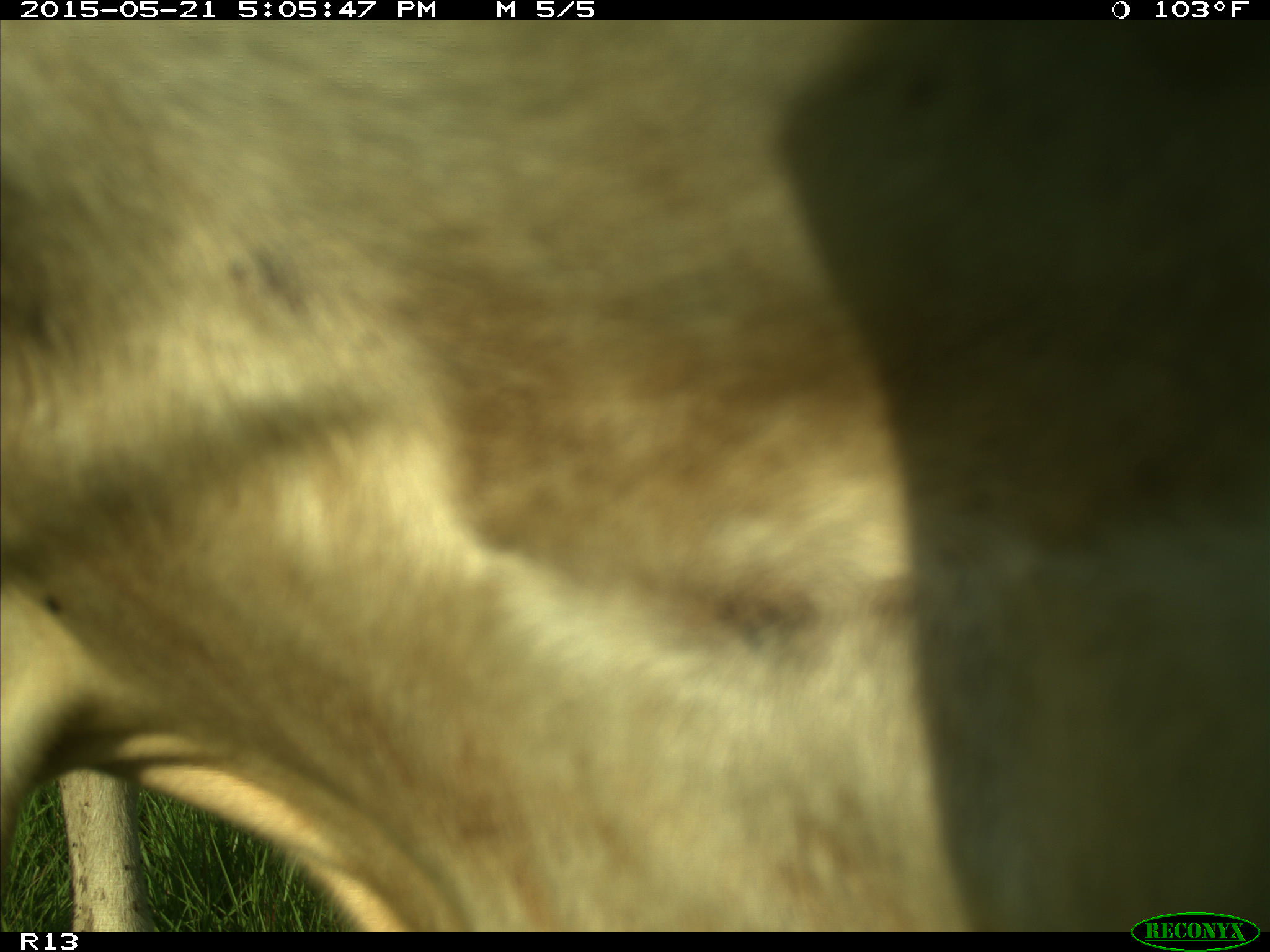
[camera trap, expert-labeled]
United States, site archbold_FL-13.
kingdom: Animalia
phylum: Chordata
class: Mammalia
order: Artiodactyla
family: Bovidae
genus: Bos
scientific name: Bos taurus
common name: domestic cow